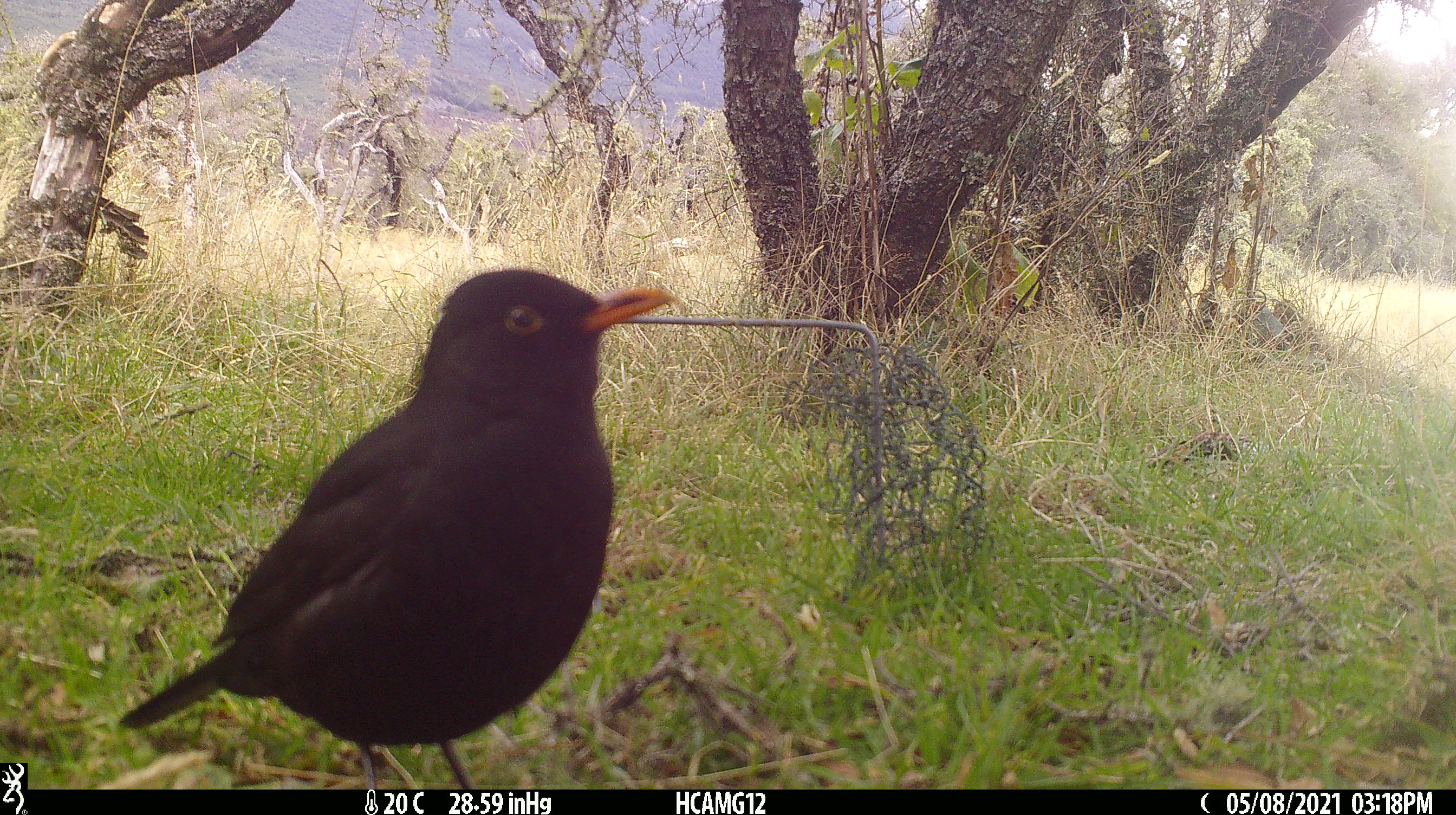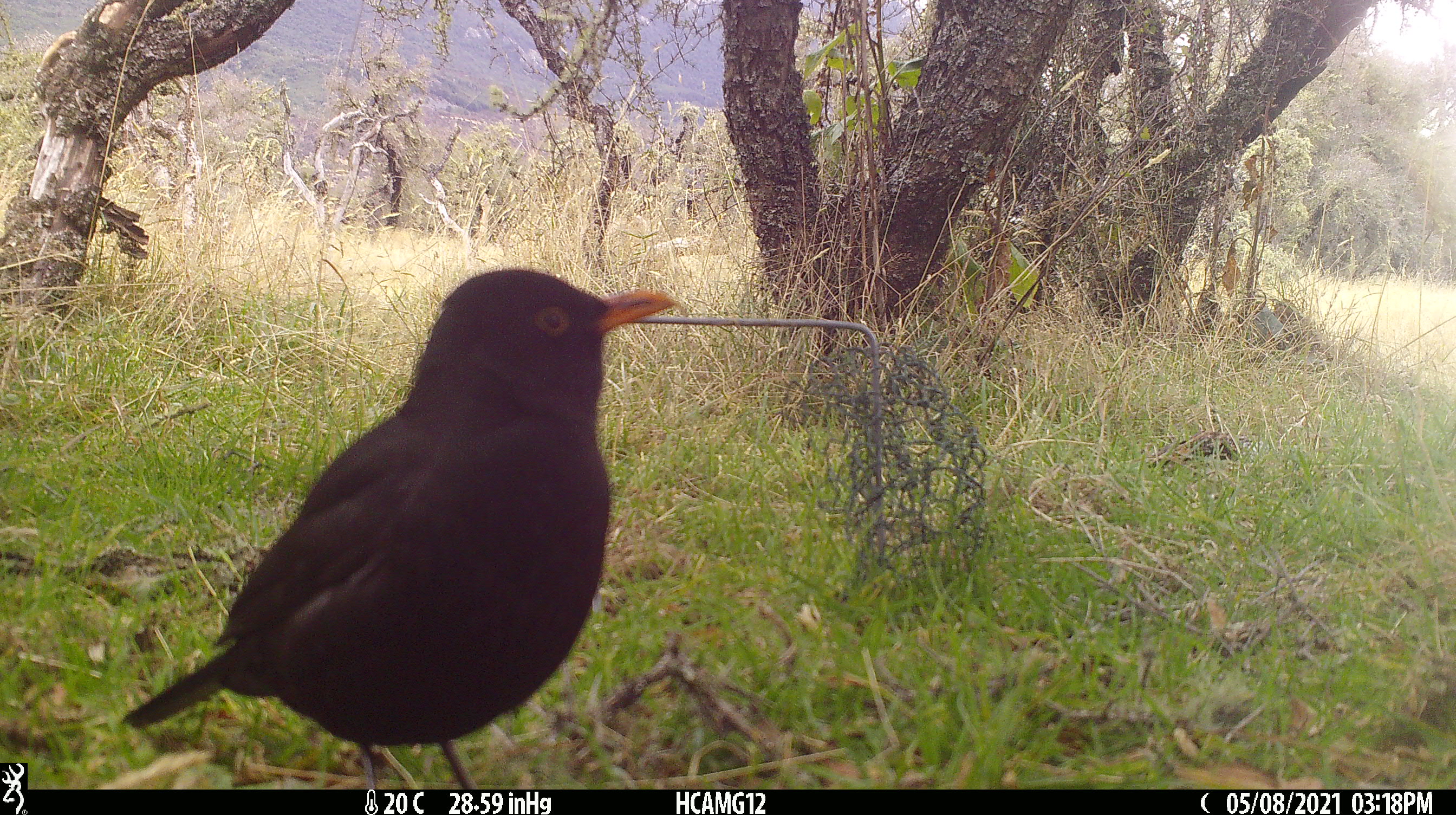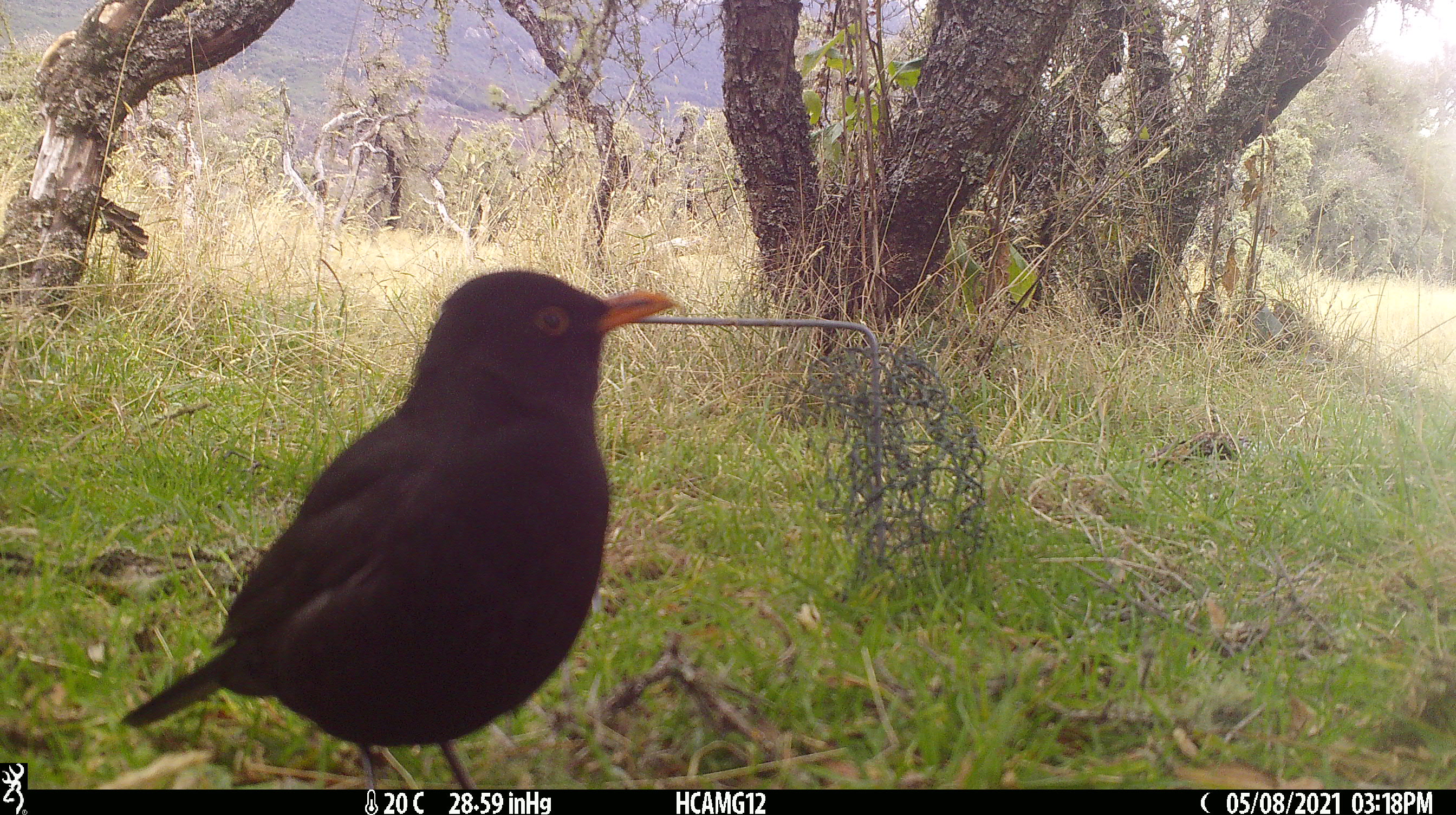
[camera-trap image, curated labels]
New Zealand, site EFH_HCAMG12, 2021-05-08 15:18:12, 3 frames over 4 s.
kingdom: Animalia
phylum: Chordata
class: Aves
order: Passeriformes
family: Turdidae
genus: Turdus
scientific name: Turdus merula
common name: eurasian blackbird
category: blackbird